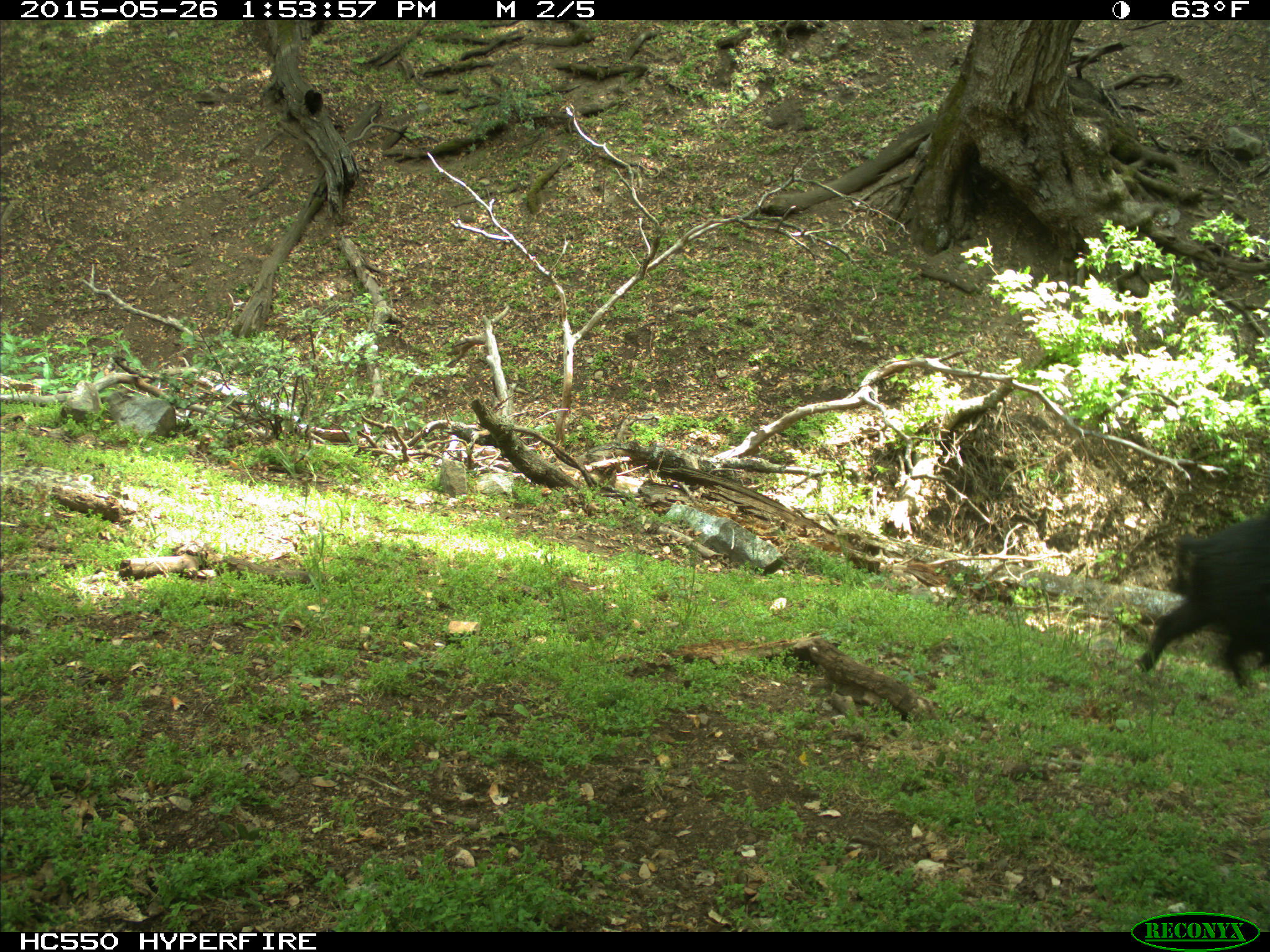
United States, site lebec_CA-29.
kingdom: Animalia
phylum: Chordata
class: Mammalia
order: Artiodactyla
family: Suidae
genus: Sus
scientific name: Sus scrofa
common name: wild boar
Sus scrofa (wild boar).